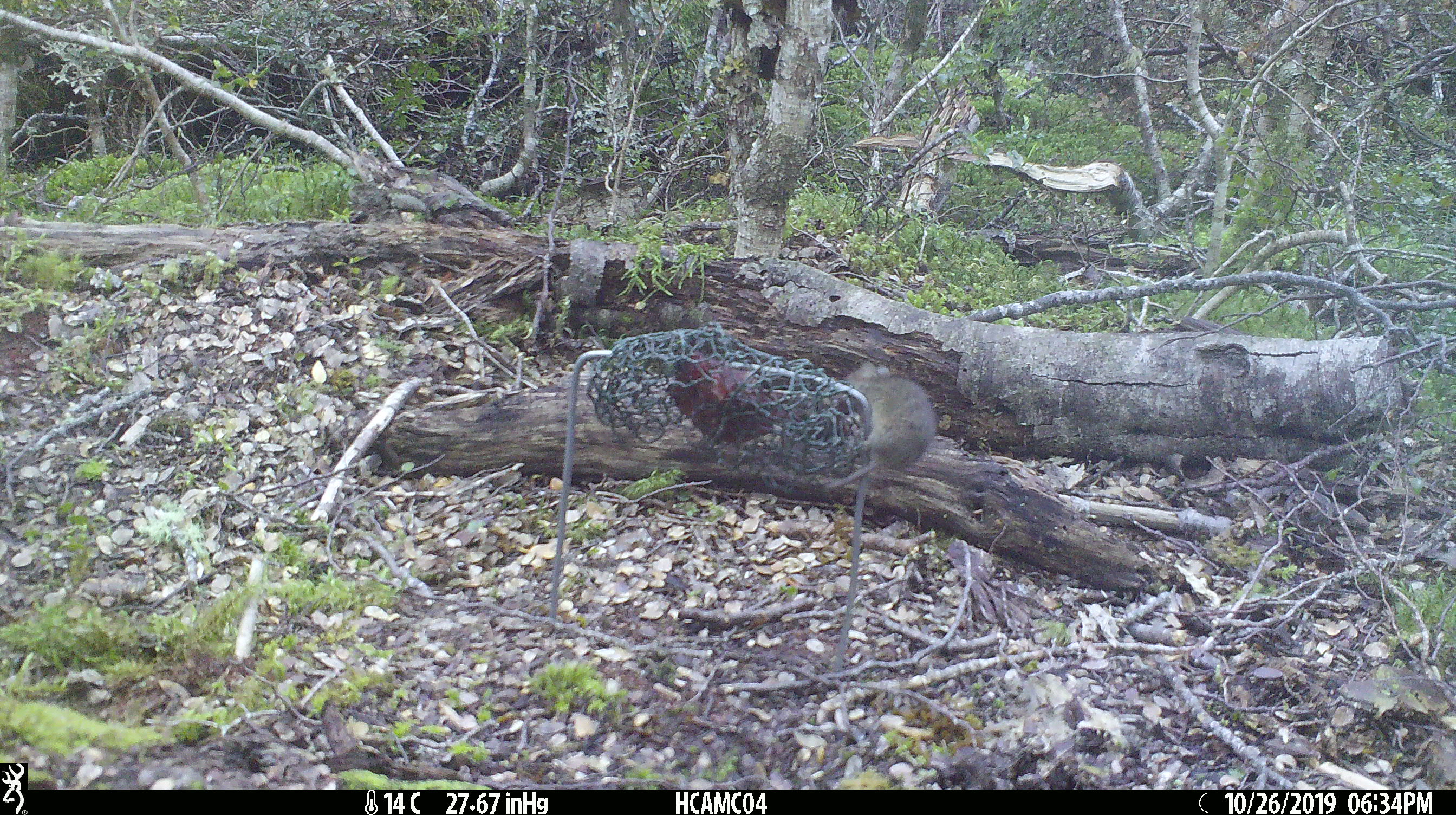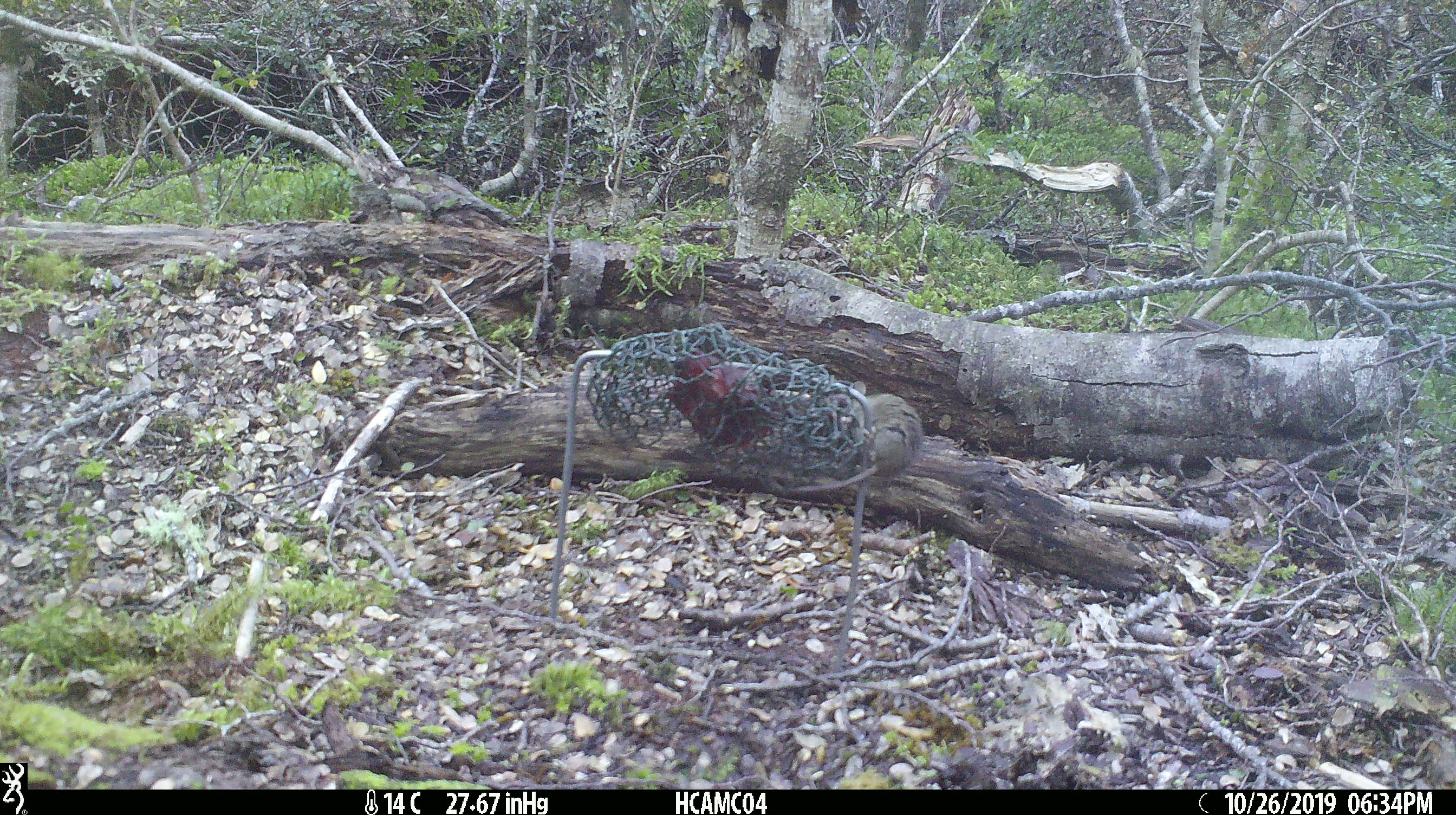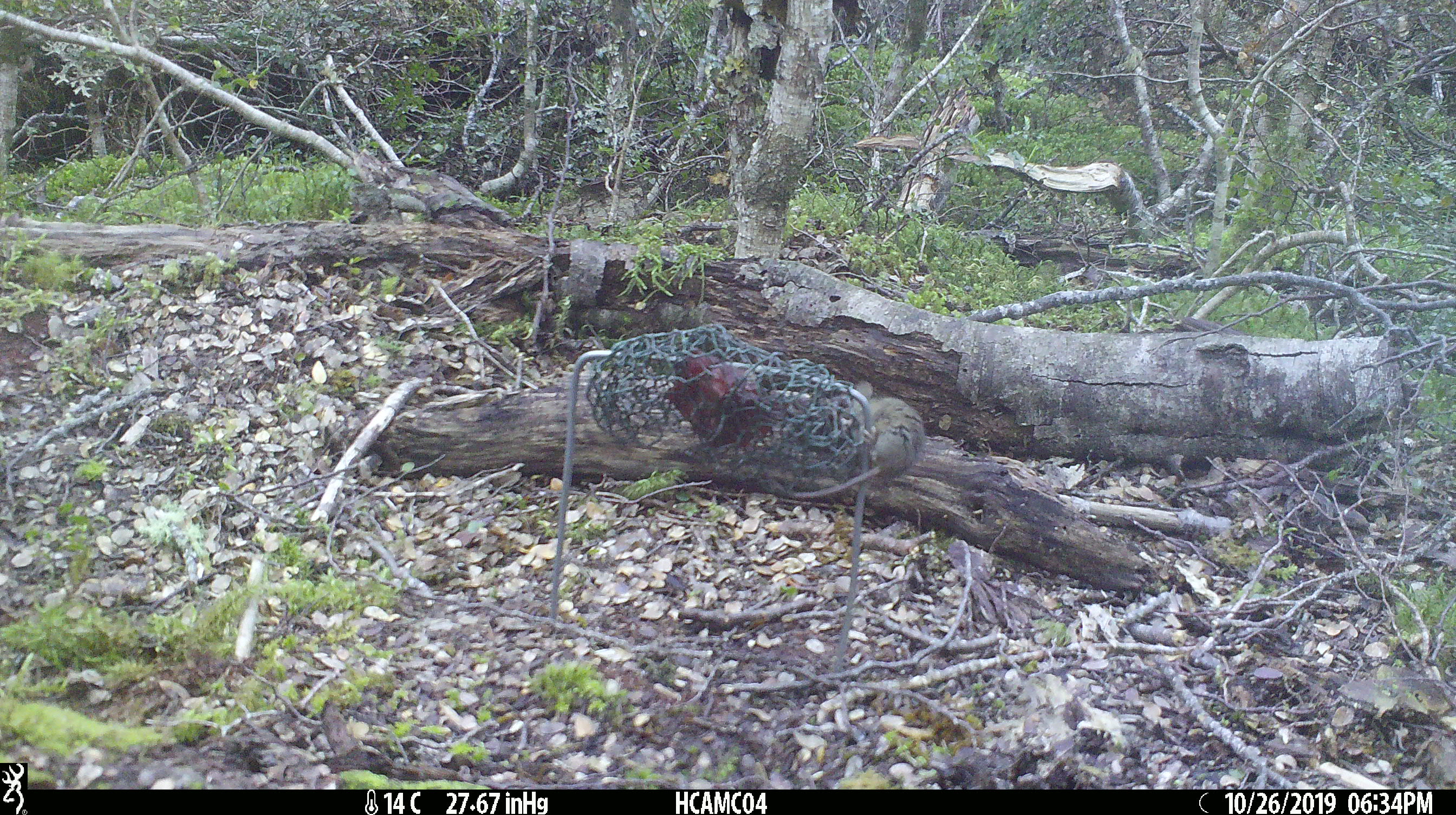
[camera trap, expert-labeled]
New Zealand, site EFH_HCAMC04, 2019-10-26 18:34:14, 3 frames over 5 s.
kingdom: Animalia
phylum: Chordata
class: Mammalia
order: Rodentia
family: Muridae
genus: Mus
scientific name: Mus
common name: mouse